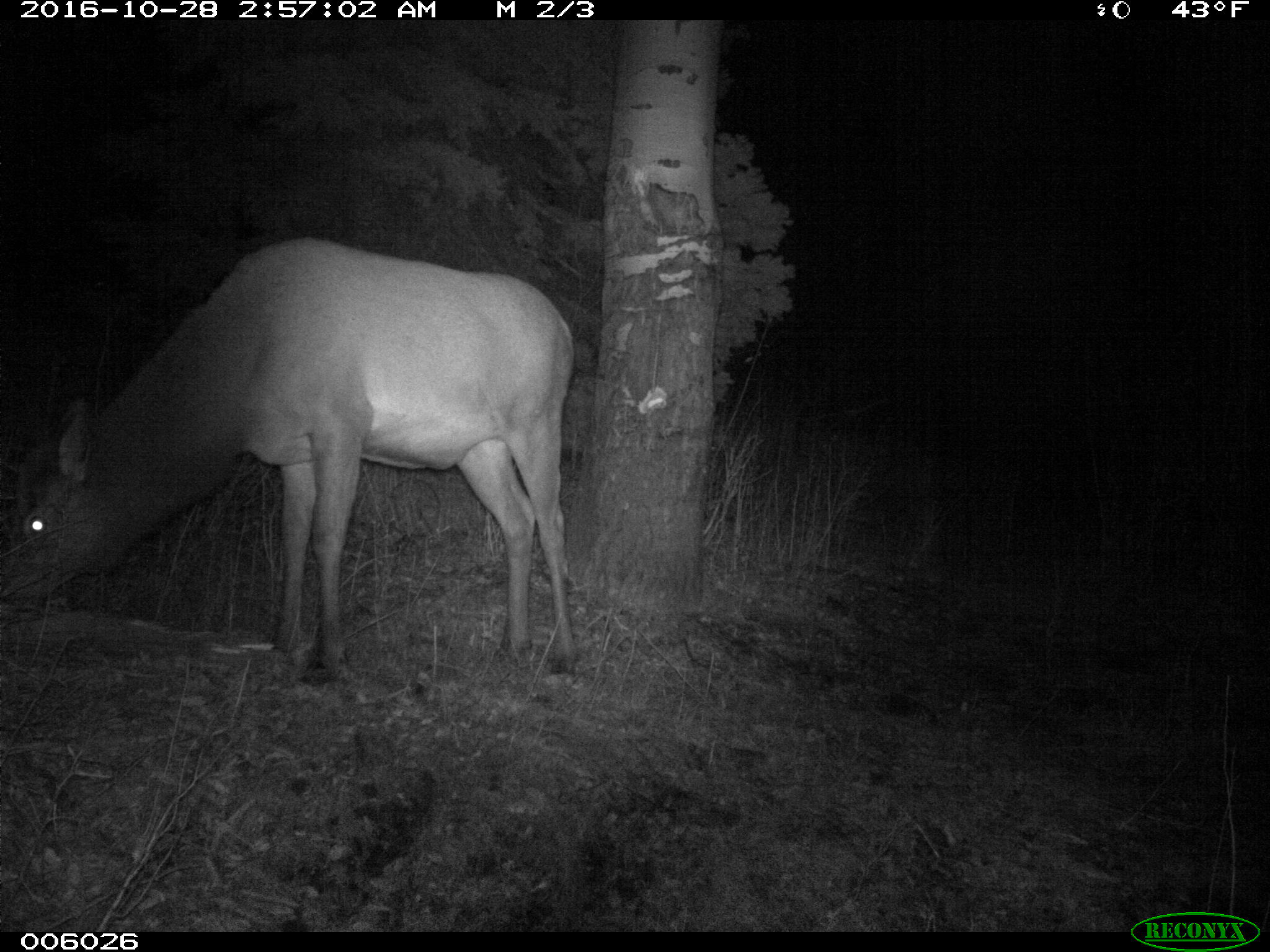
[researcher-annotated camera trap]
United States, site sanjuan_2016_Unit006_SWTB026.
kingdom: Animalia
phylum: Chordata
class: Mammalia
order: Artiodactyla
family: Cervidae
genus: Cervus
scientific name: Cervus elaphus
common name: red deer